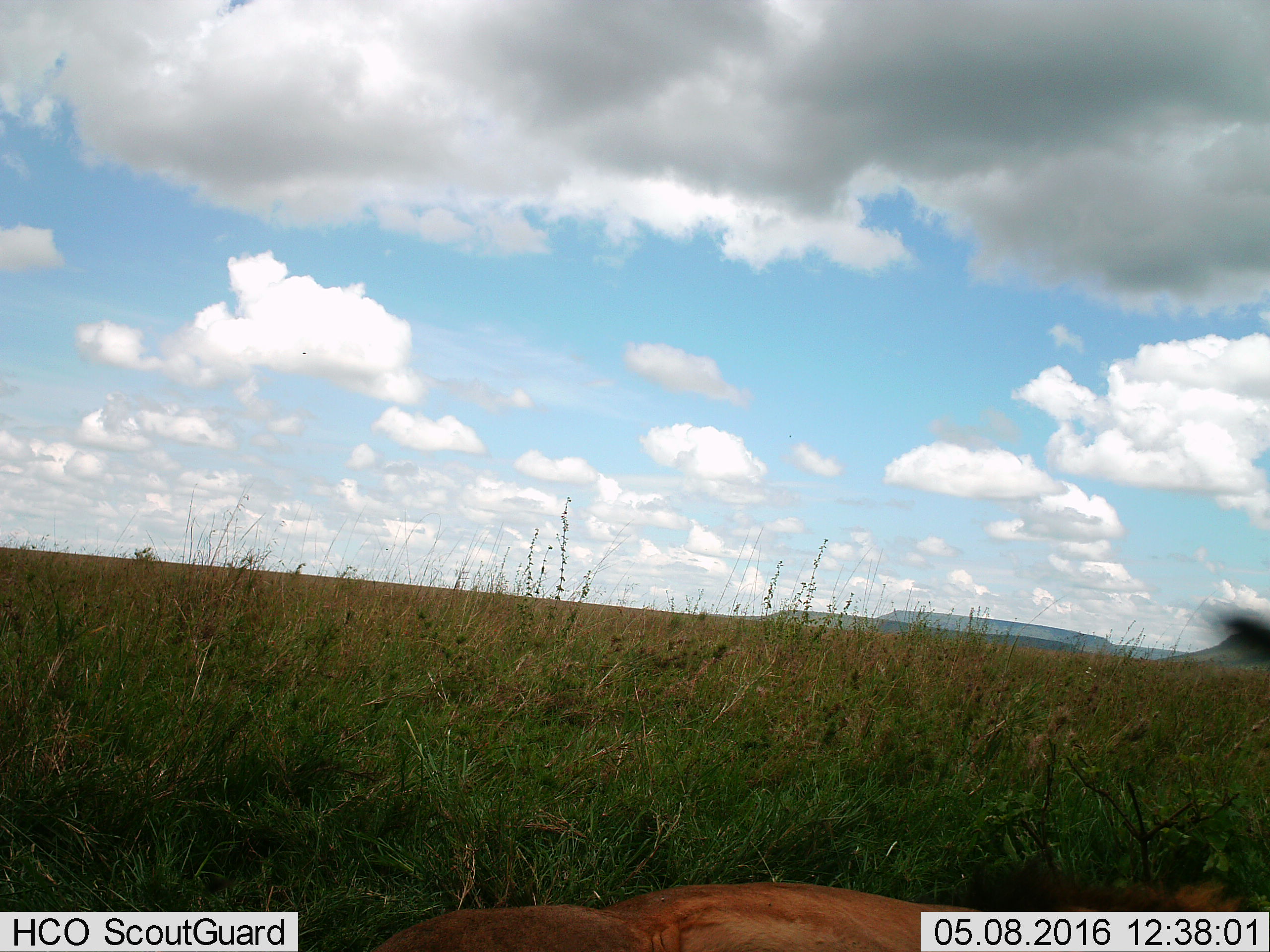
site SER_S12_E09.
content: unidentified animal